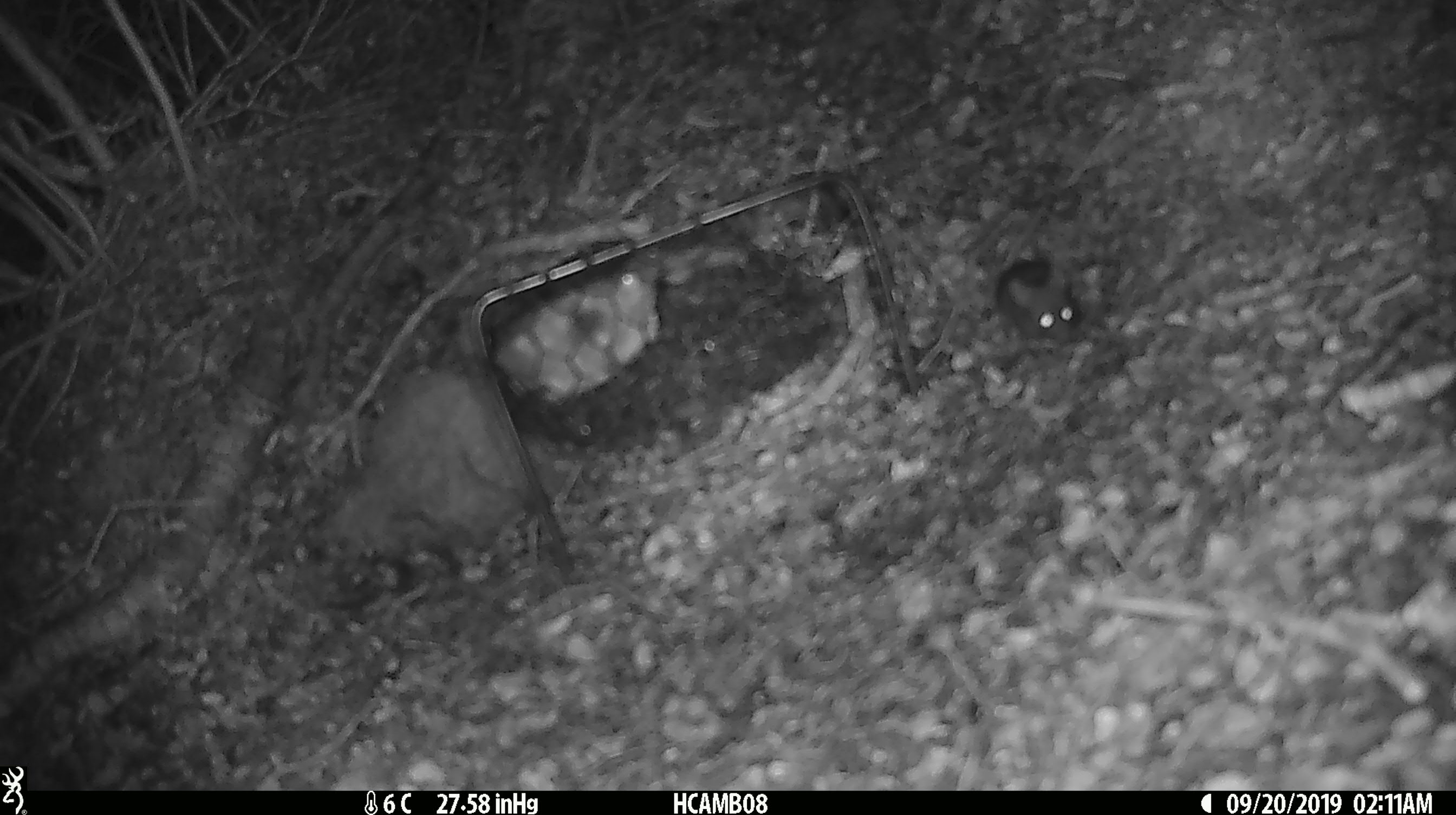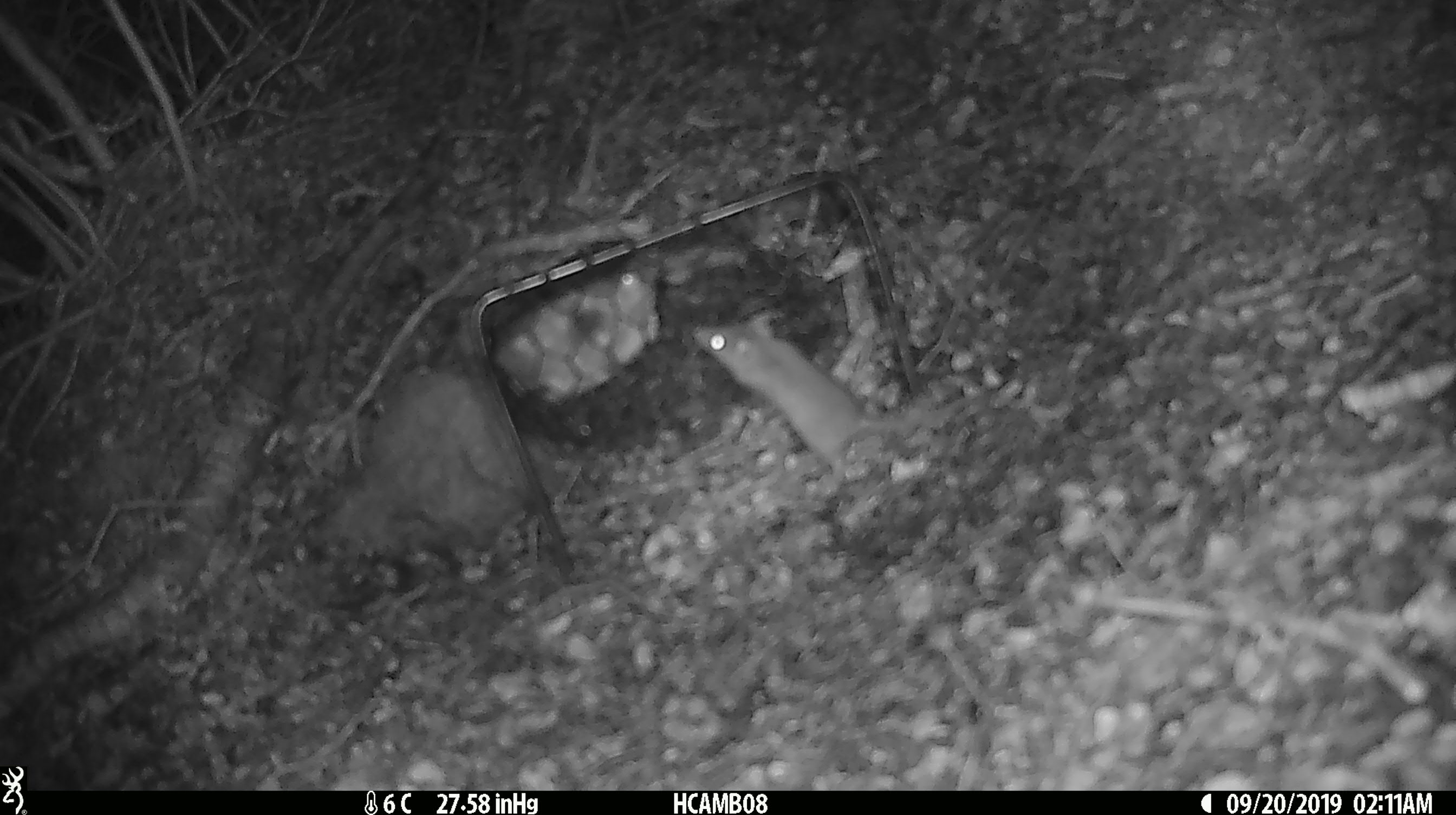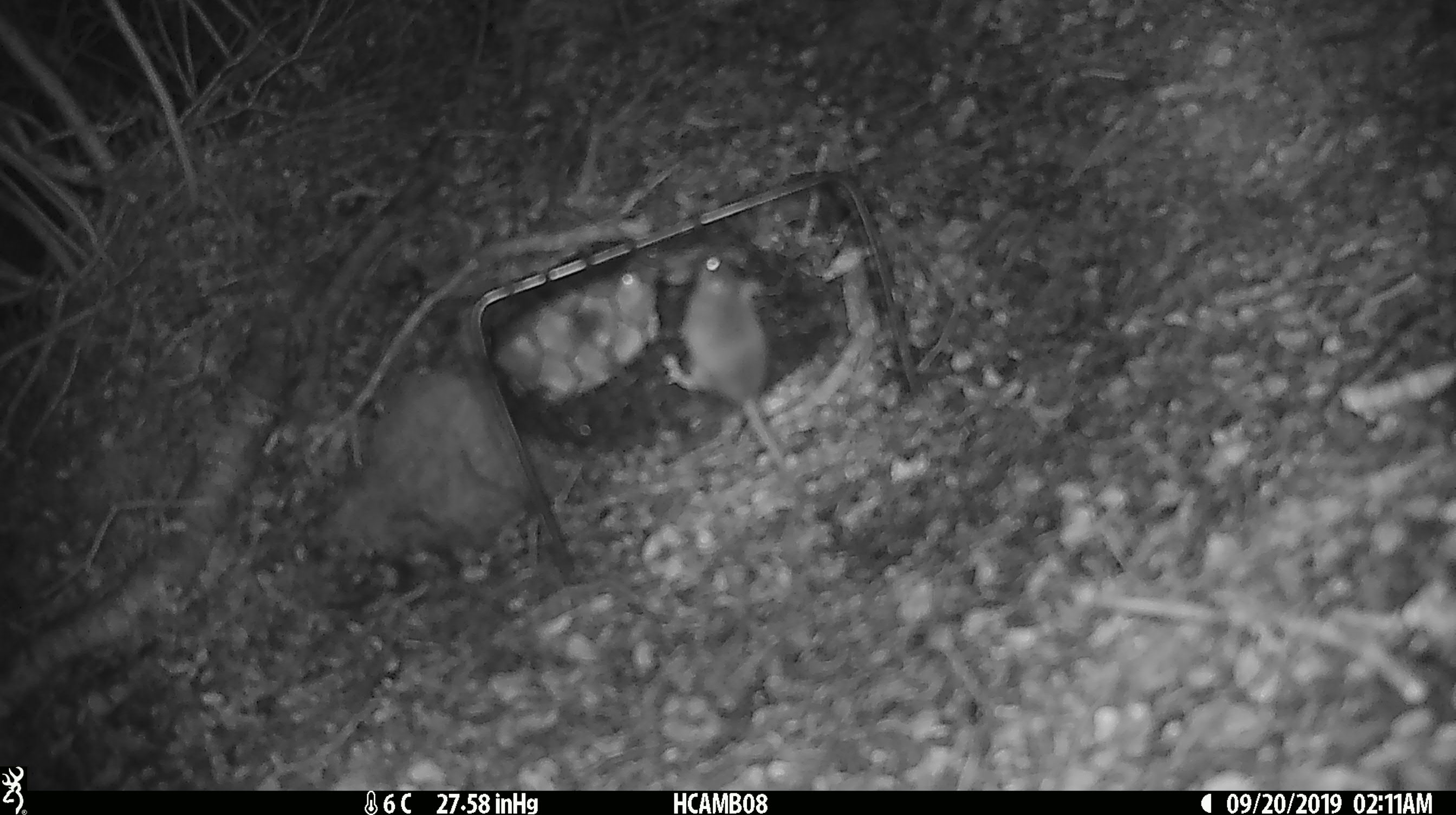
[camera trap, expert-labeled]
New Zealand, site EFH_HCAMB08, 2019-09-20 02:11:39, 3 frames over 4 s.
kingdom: Animalia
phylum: Chordata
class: Mammalia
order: Rodentia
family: Muridae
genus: Mus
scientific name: Mus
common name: mouse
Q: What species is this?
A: Mouse (Mus).